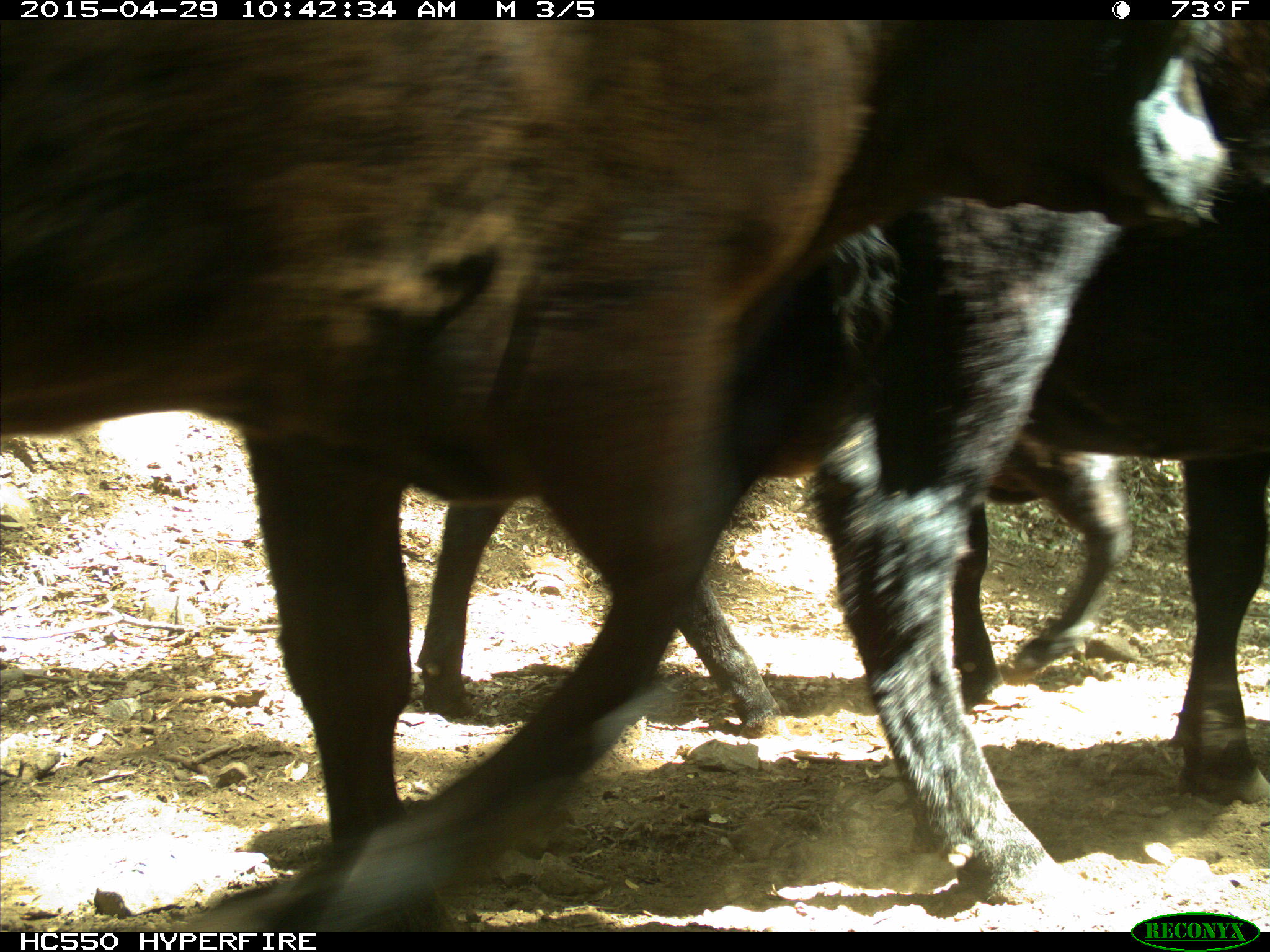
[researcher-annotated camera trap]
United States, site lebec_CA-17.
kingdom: Animalia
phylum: Chordata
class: Mammalia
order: Artiodactyla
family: Bovidae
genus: Bos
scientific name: Bos taurus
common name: domestic cow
Bos taurus (domestic cow).